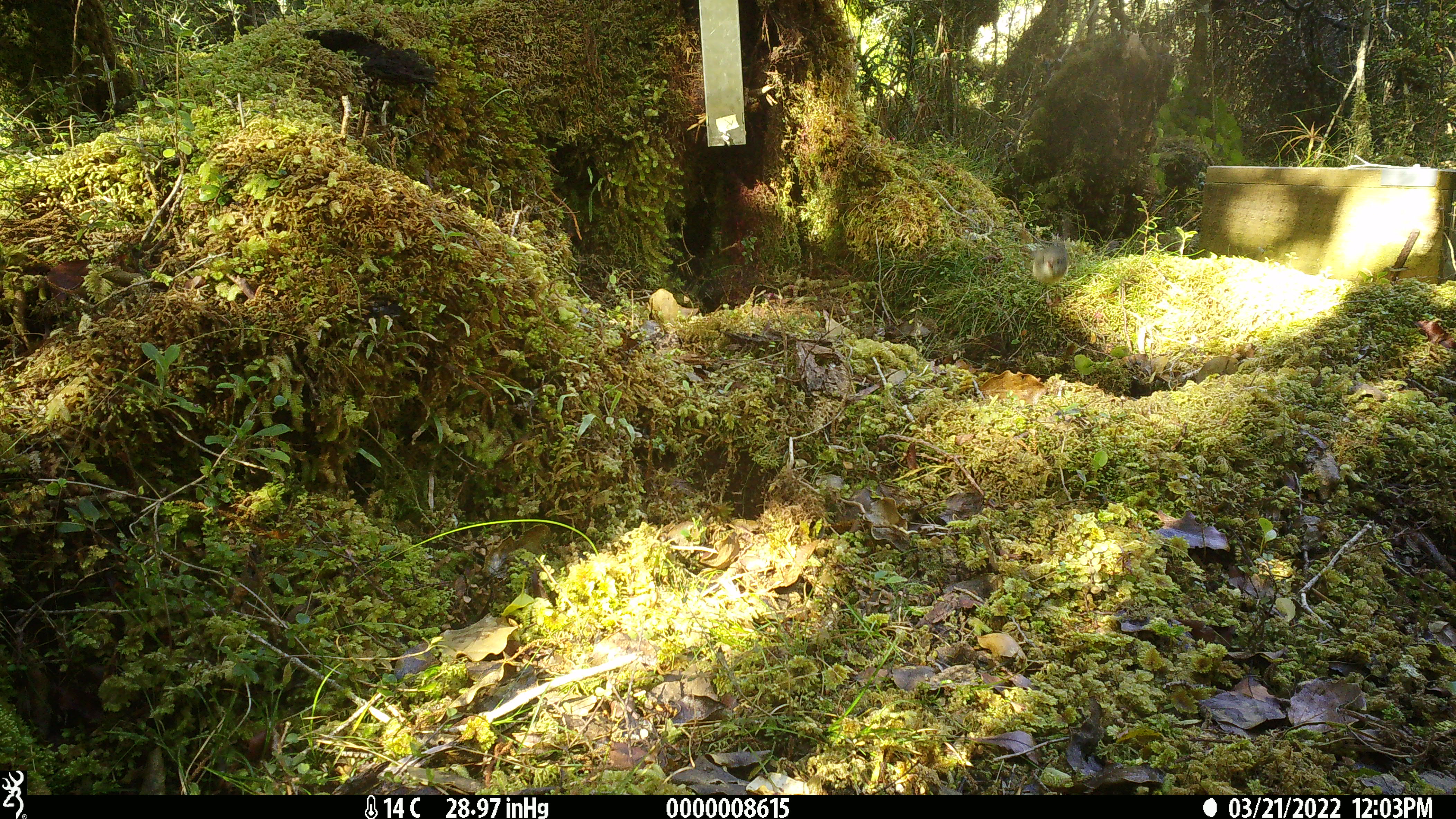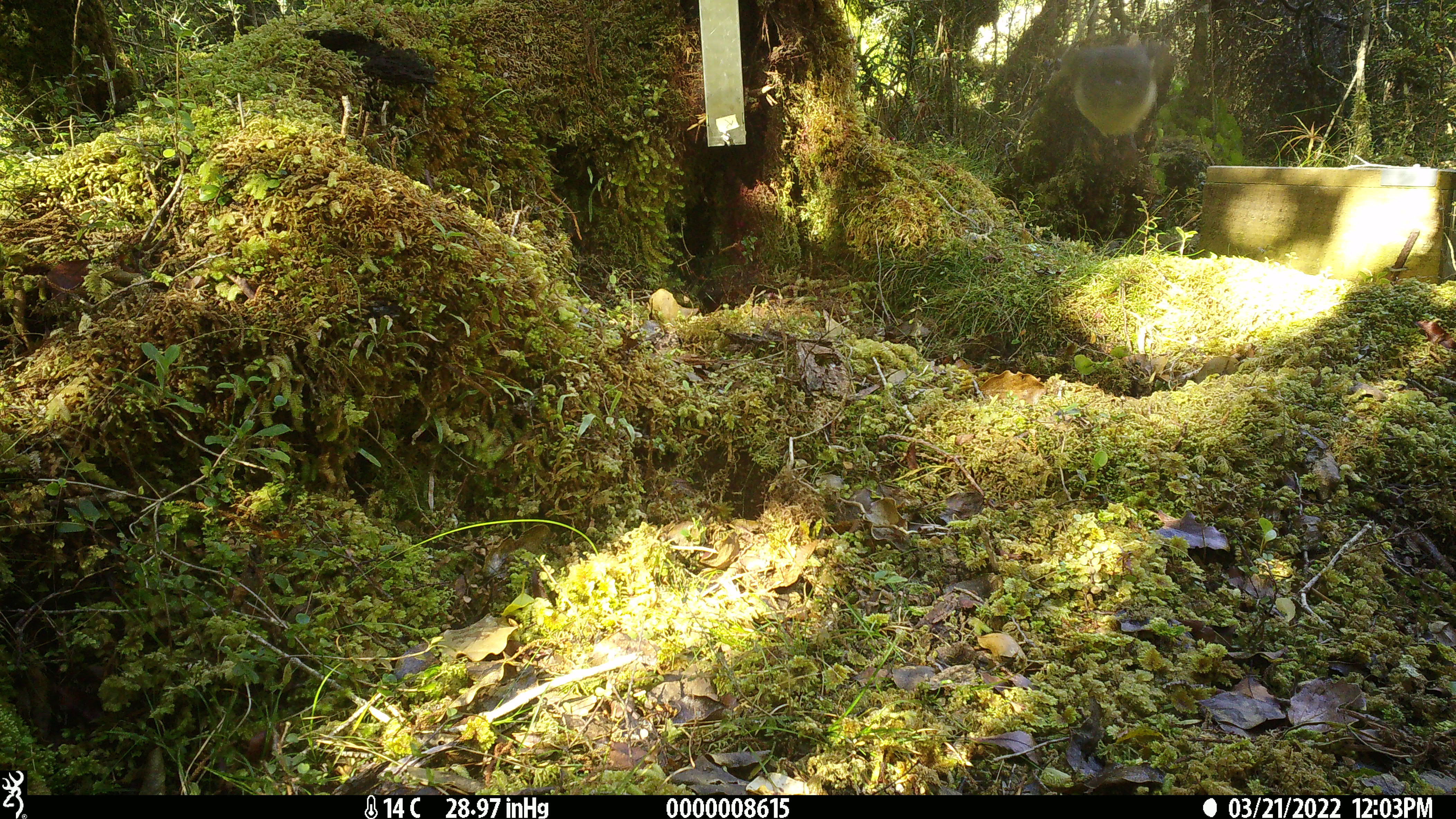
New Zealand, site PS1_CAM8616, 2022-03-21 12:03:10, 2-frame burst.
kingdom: Animalia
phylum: Chordata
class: Aves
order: Passeriformes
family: Petroicidae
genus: Petroica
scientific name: Petroica macrocephala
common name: tomtit